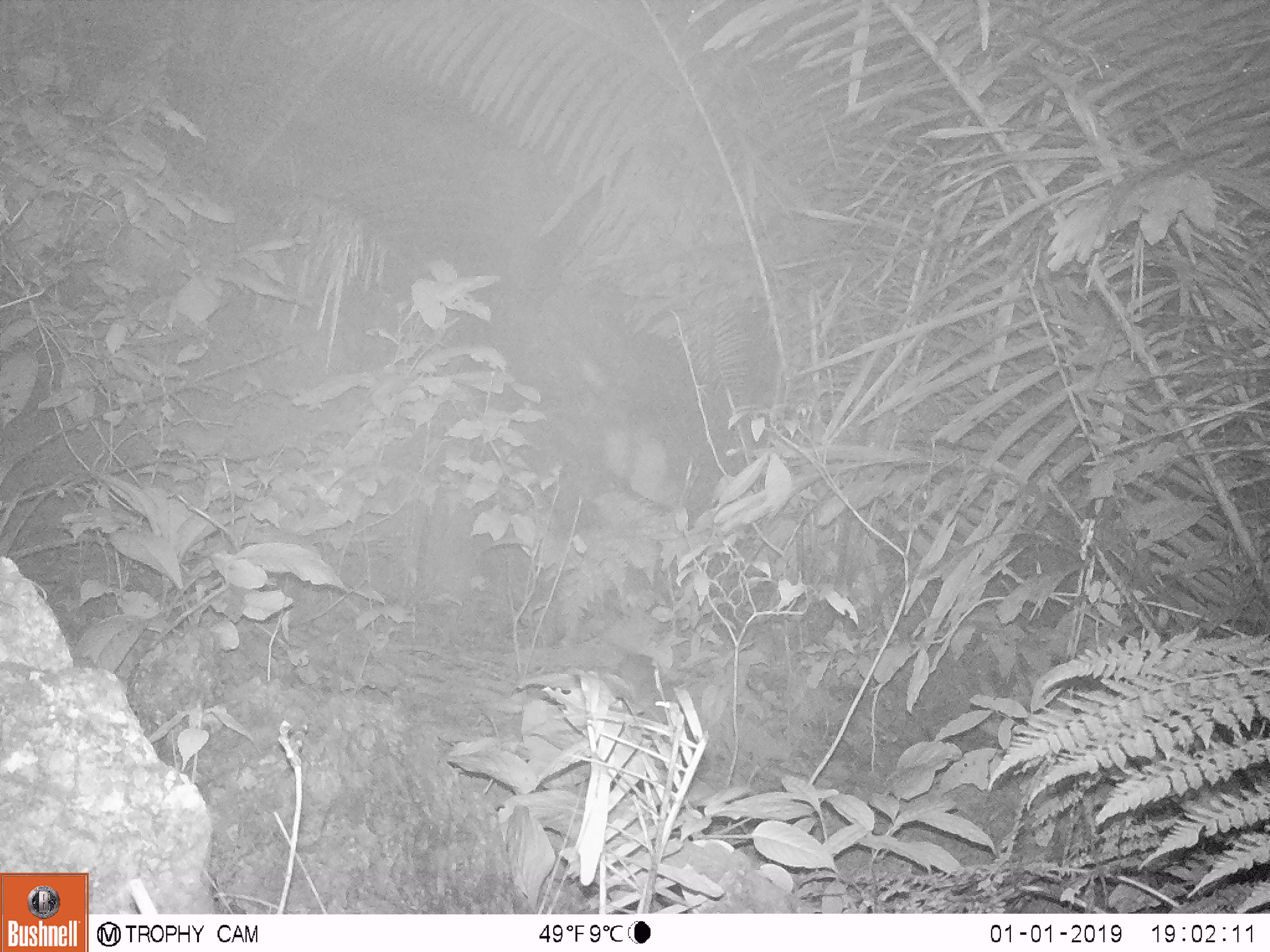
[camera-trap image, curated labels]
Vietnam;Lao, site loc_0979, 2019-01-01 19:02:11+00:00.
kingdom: Animalia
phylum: Chordata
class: Mammalia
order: Rodentia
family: Muridae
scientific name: Muridae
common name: old-world mice and rats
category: unidentified murid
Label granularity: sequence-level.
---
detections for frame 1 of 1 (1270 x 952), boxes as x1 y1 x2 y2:
unidentified murid: 600 636 678 724